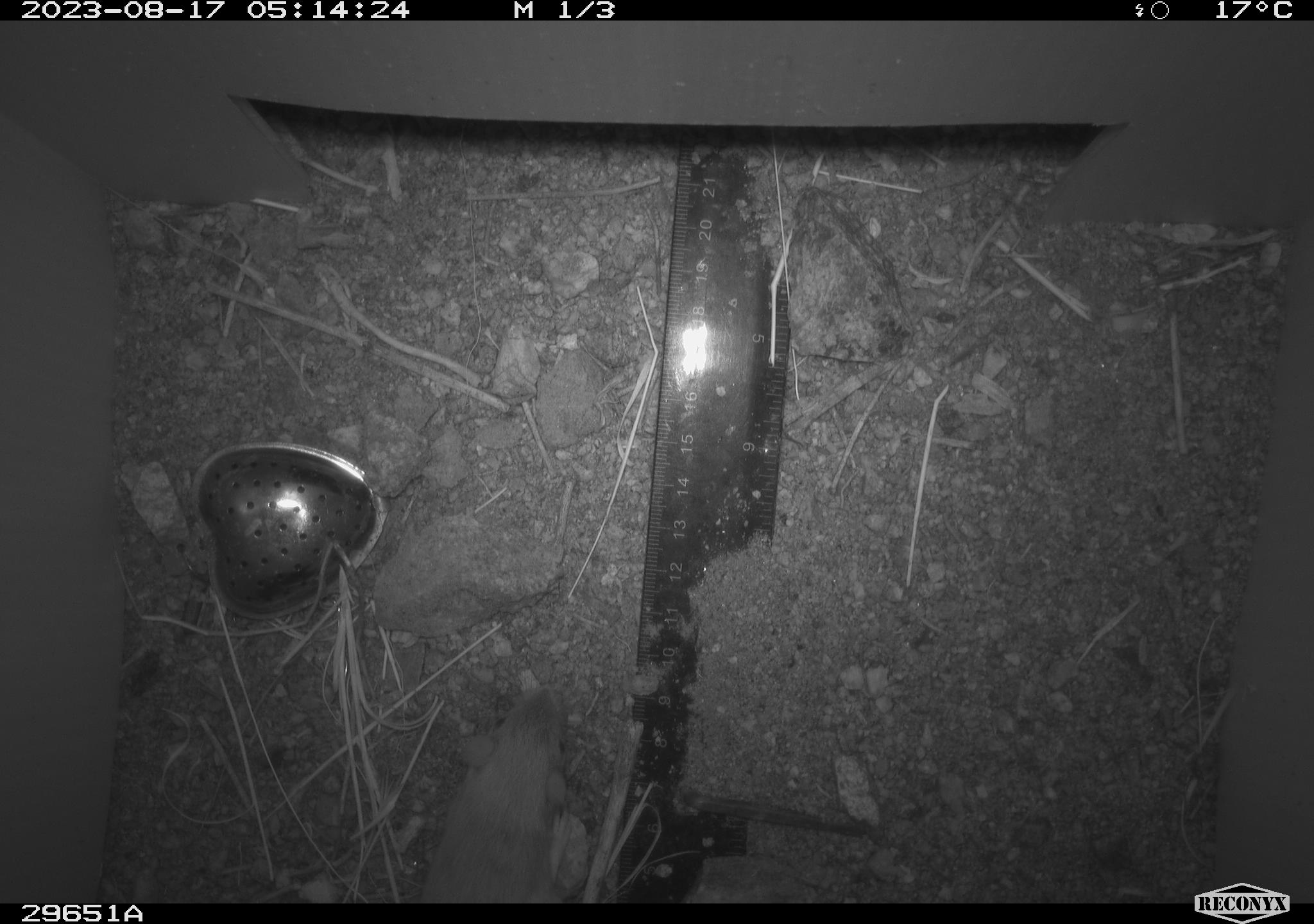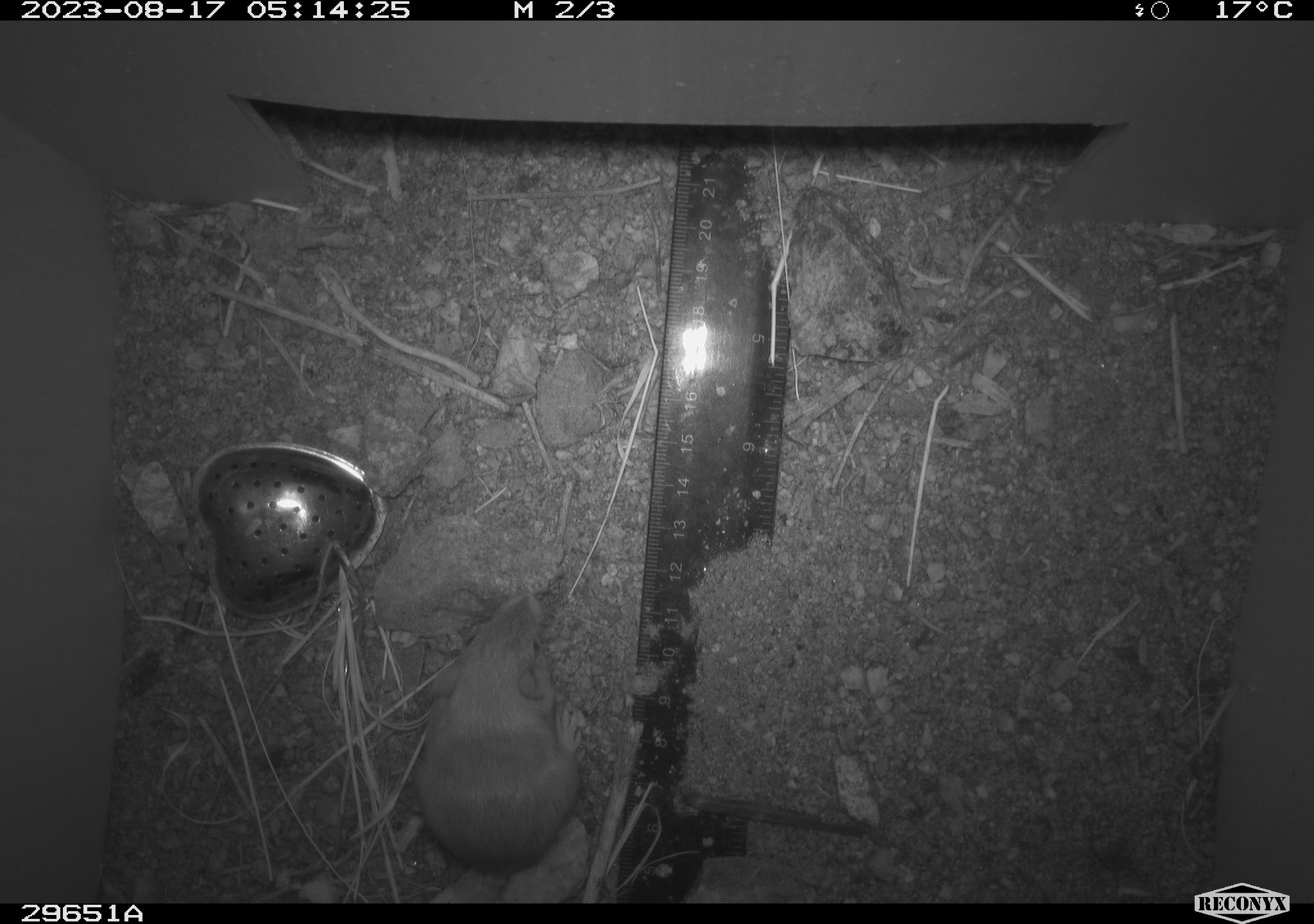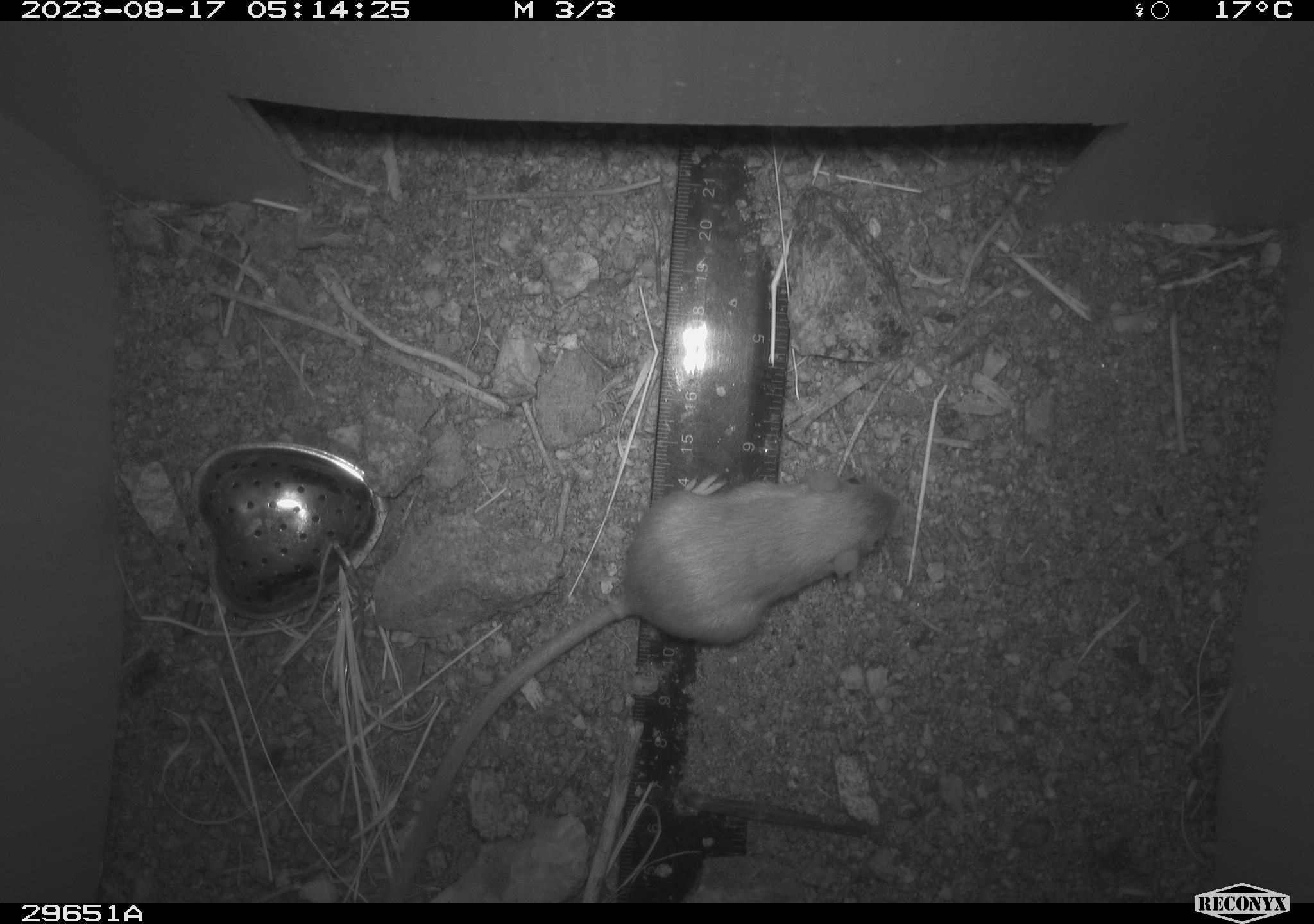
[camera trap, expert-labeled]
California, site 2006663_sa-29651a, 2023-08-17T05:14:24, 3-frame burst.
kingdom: Animalia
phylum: Chordata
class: Mammalia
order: Rodentia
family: Heteromyidae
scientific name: Heteromyidae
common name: kangaroo rats and pocket mice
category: heteromyidae family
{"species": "heteromyidae family (kangaroo rats and pocket mice) (Heteromyidae)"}